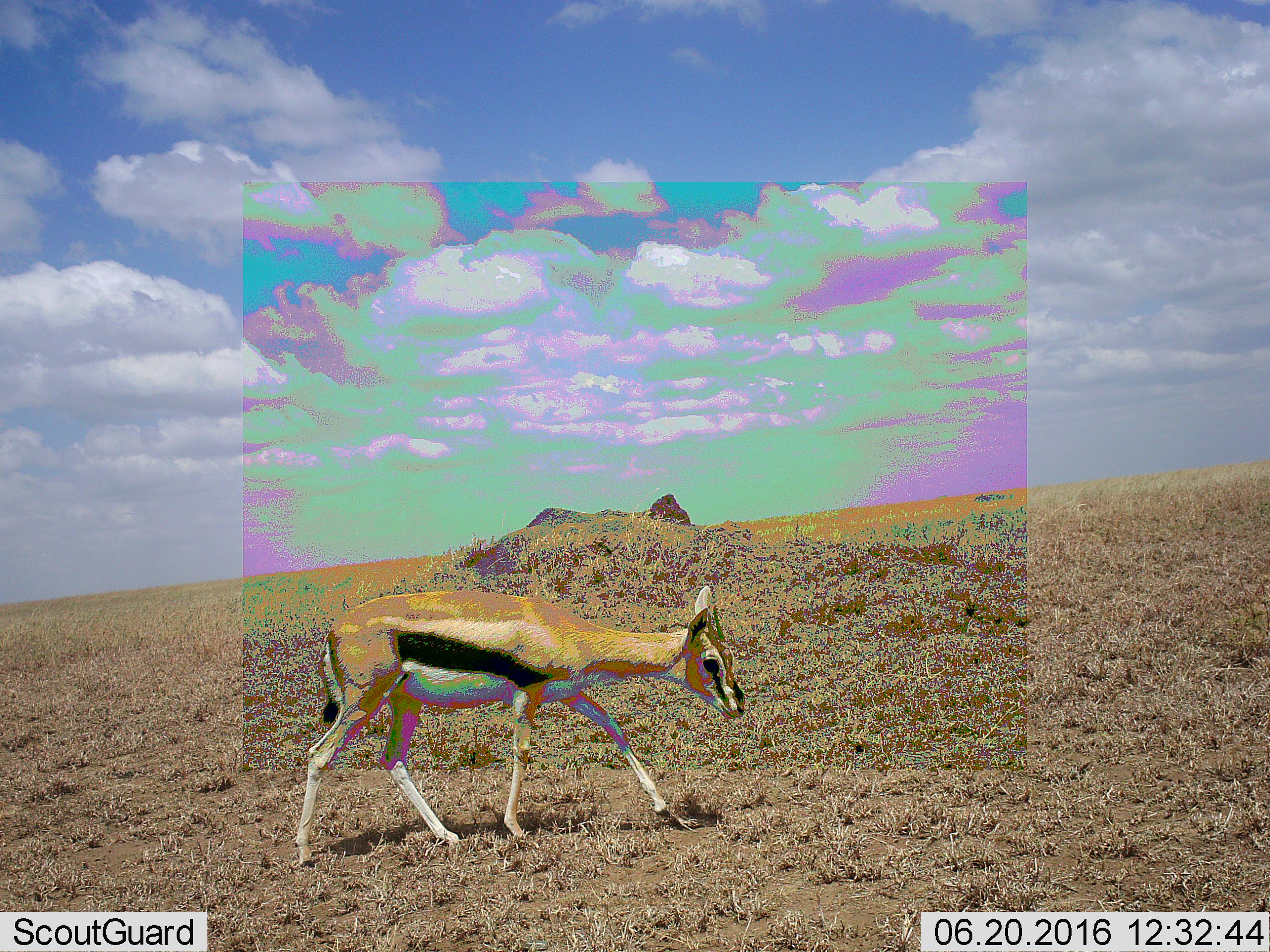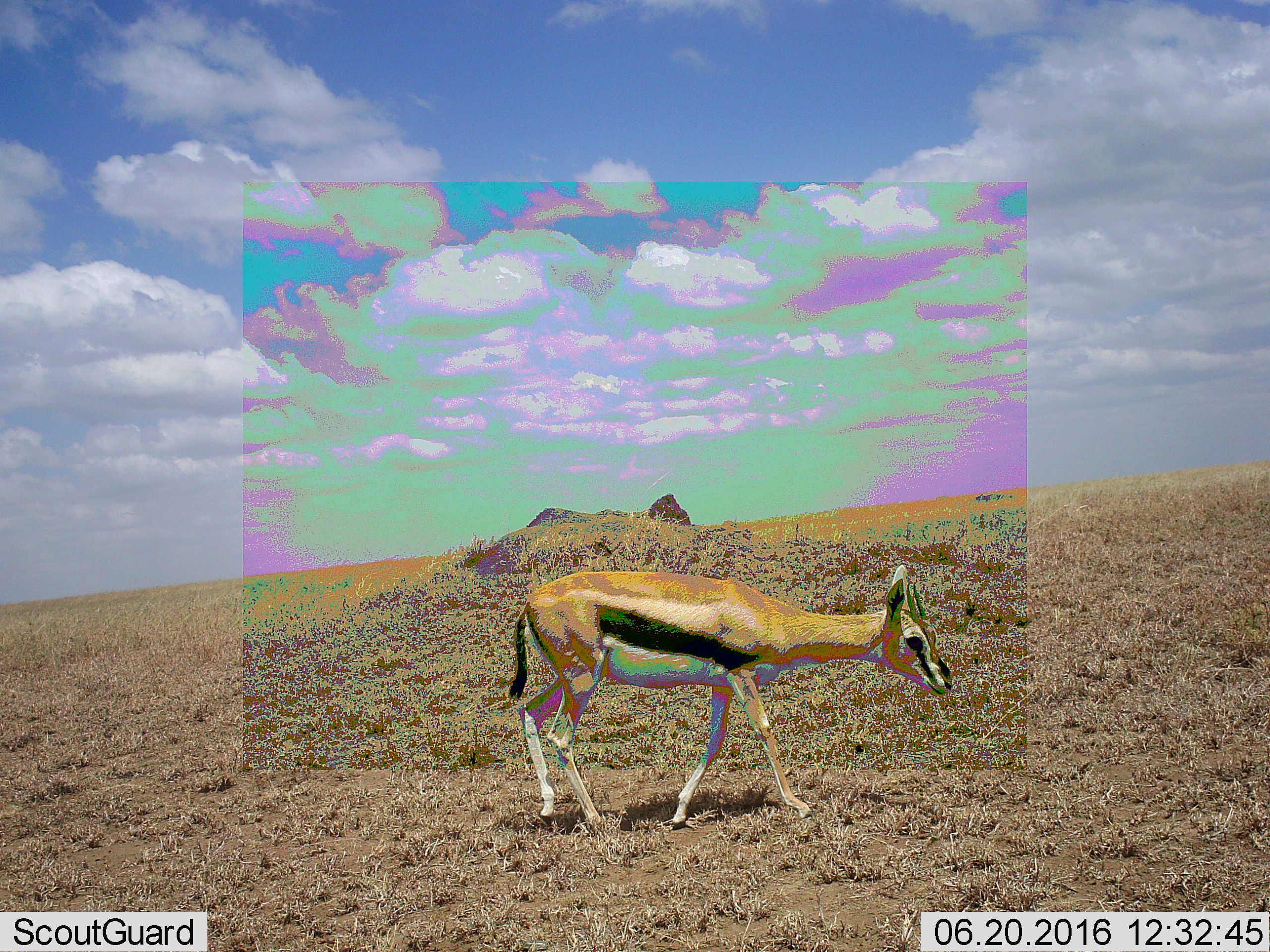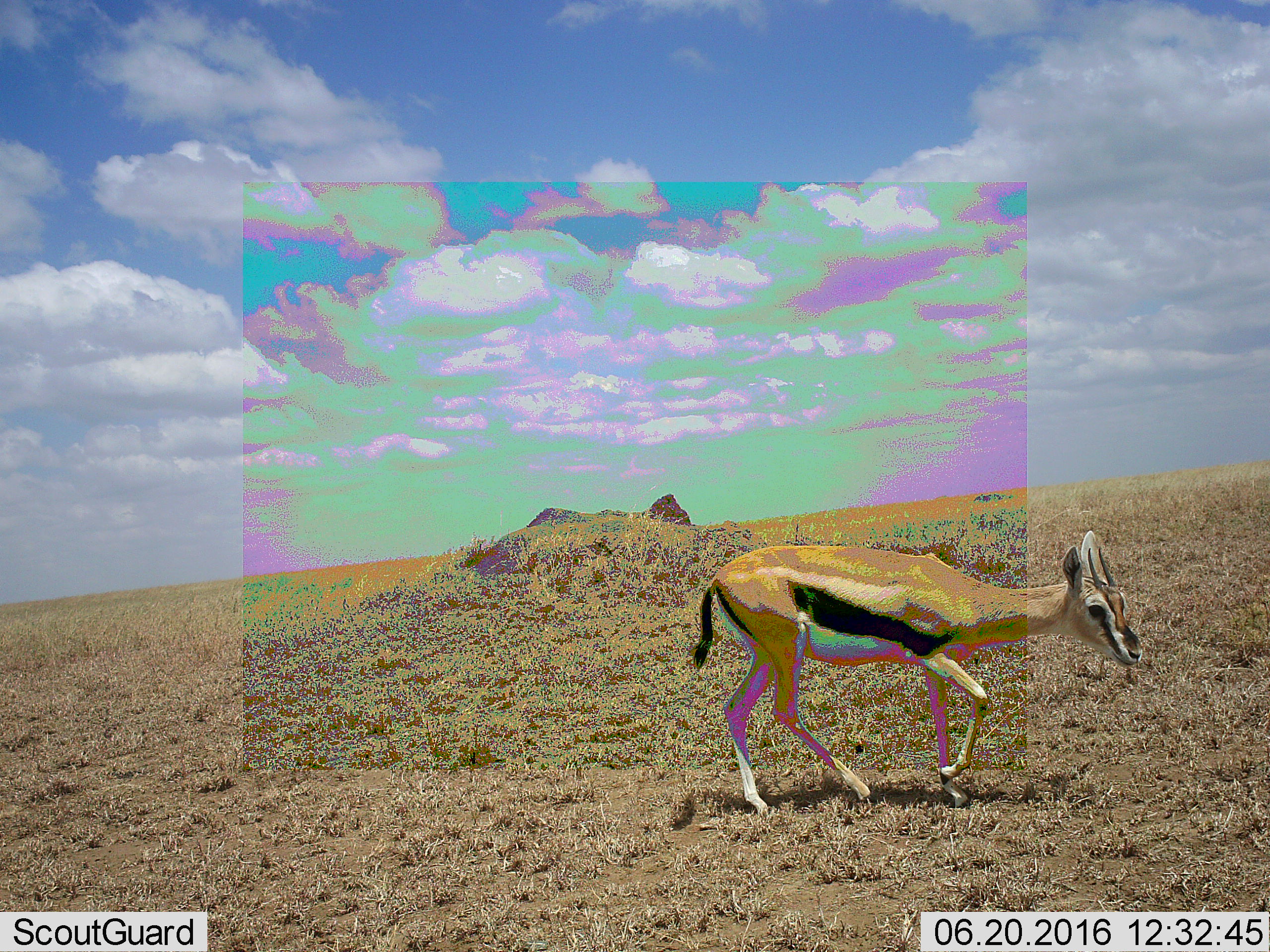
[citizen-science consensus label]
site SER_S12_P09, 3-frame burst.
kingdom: Animalia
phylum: Chordata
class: Mammalia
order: Artiodactyla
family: Bovidae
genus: Eudorcas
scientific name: Eudorcas thomsonii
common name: thomson's gazelle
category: gazellethomsons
Gazellethomsons (thomson's gazelle) (Eudorcas thomsonii), count 1. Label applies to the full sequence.